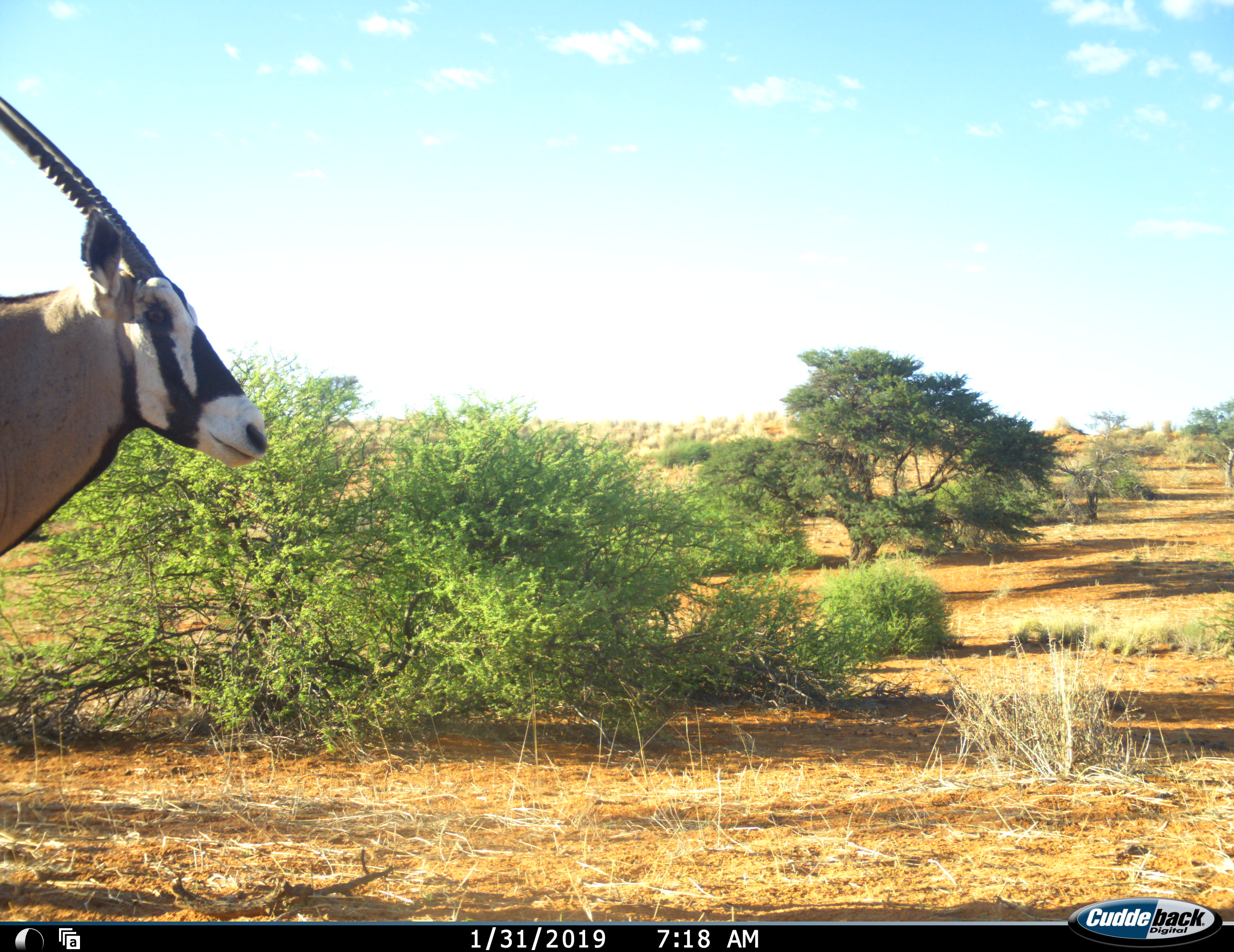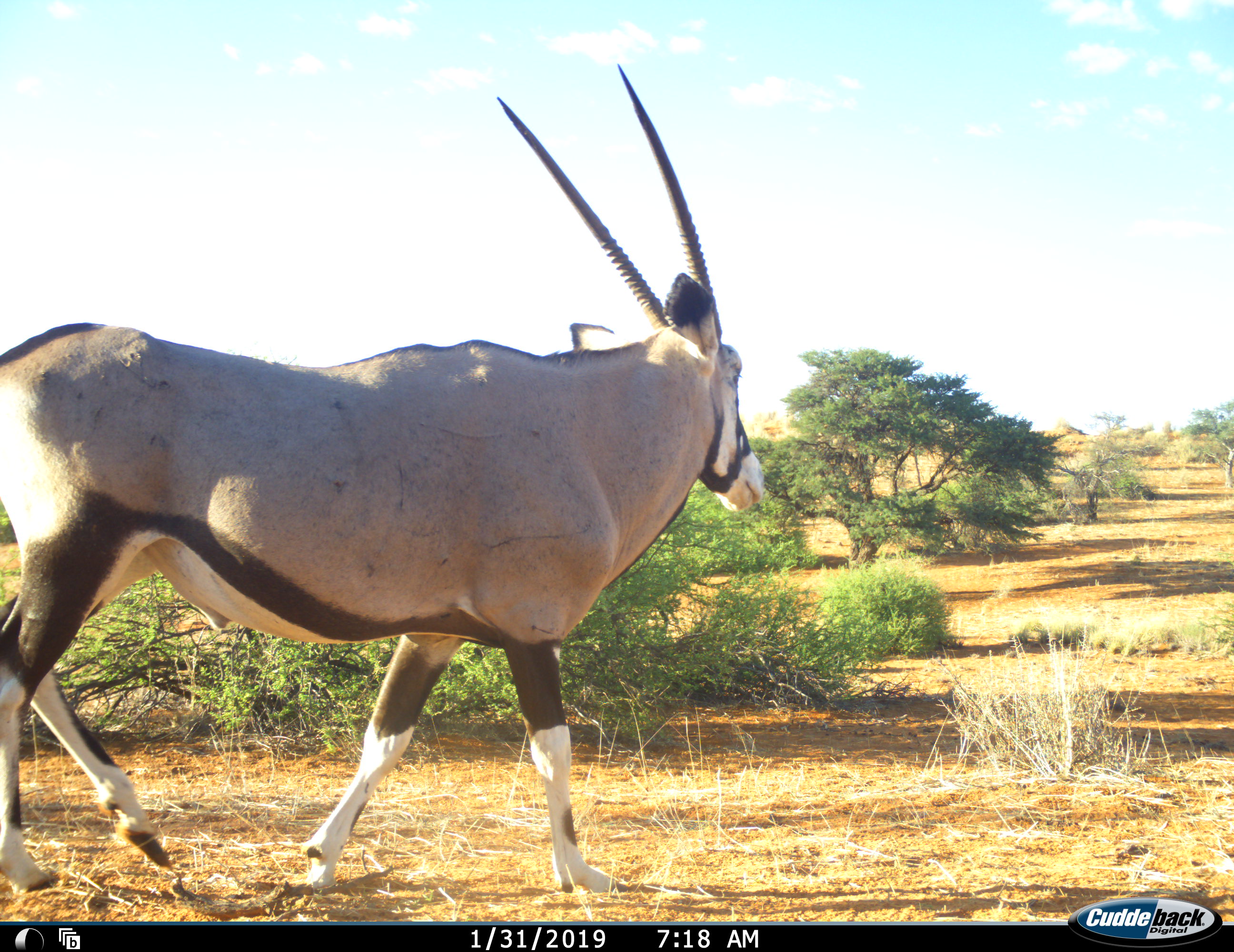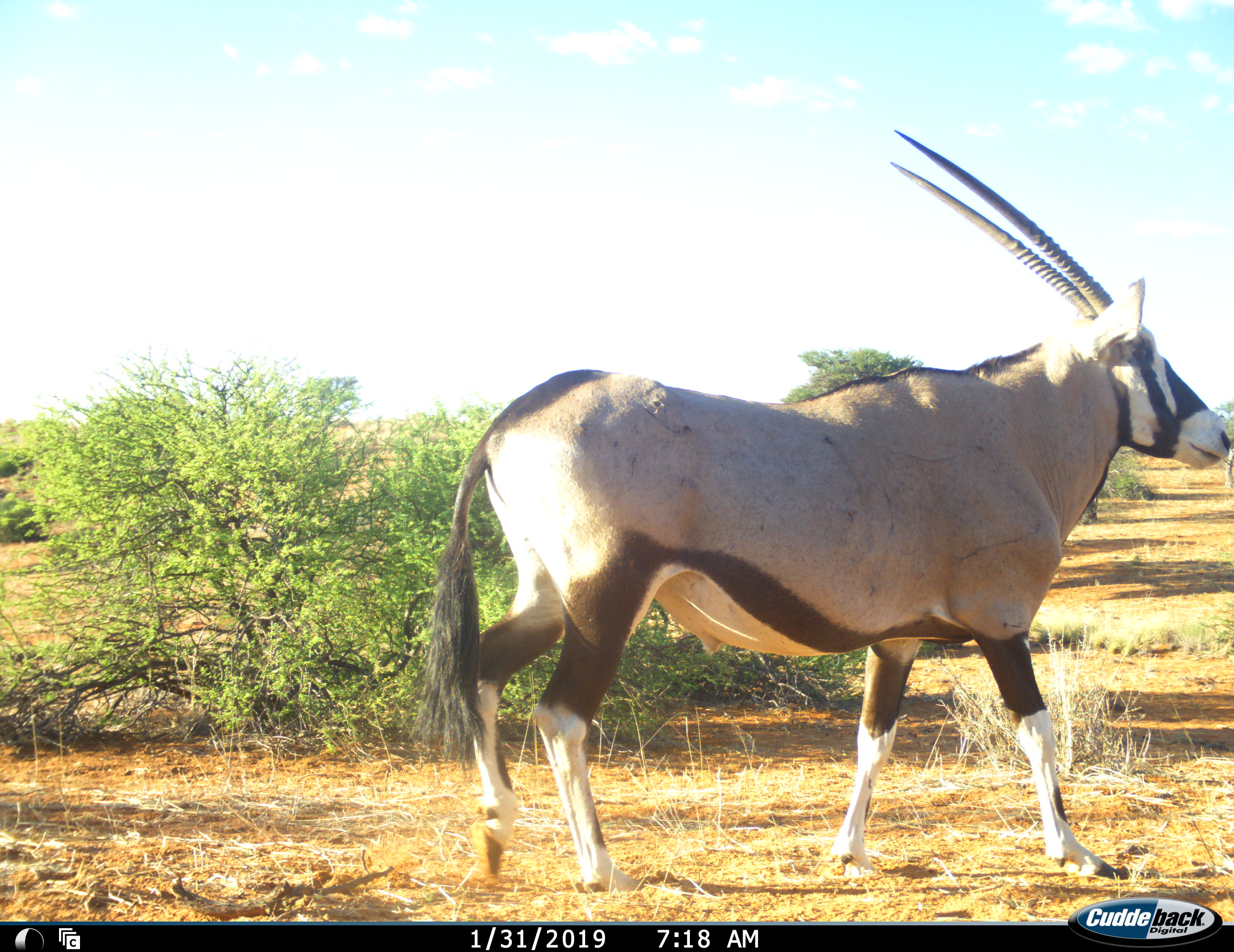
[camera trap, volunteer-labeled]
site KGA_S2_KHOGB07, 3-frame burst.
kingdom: Animalia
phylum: Chordata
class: Mammalia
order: Artiodactyla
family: Bovidae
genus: Oryx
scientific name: Oryx gazella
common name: gemsbok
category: oryx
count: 1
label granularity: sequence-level